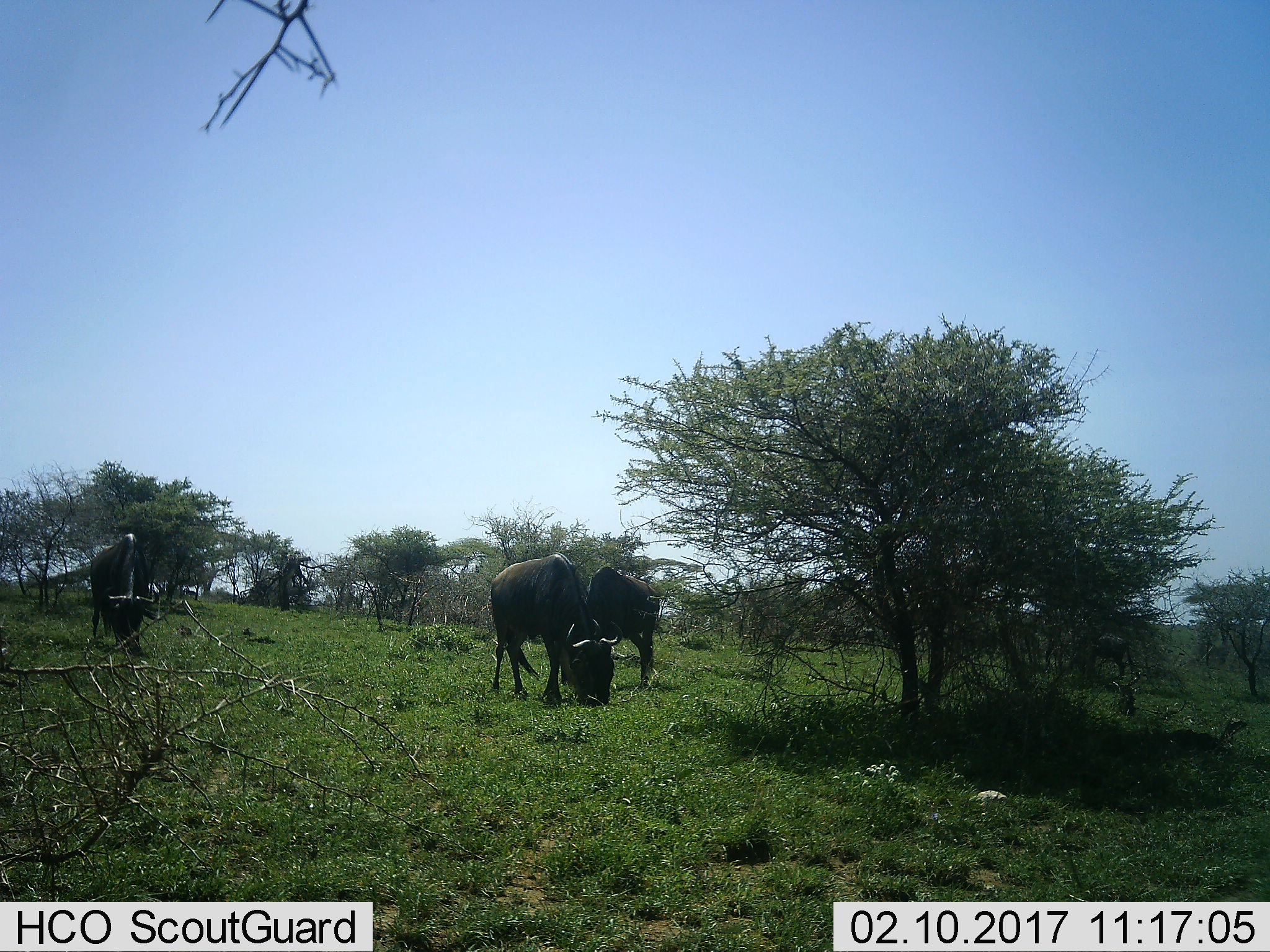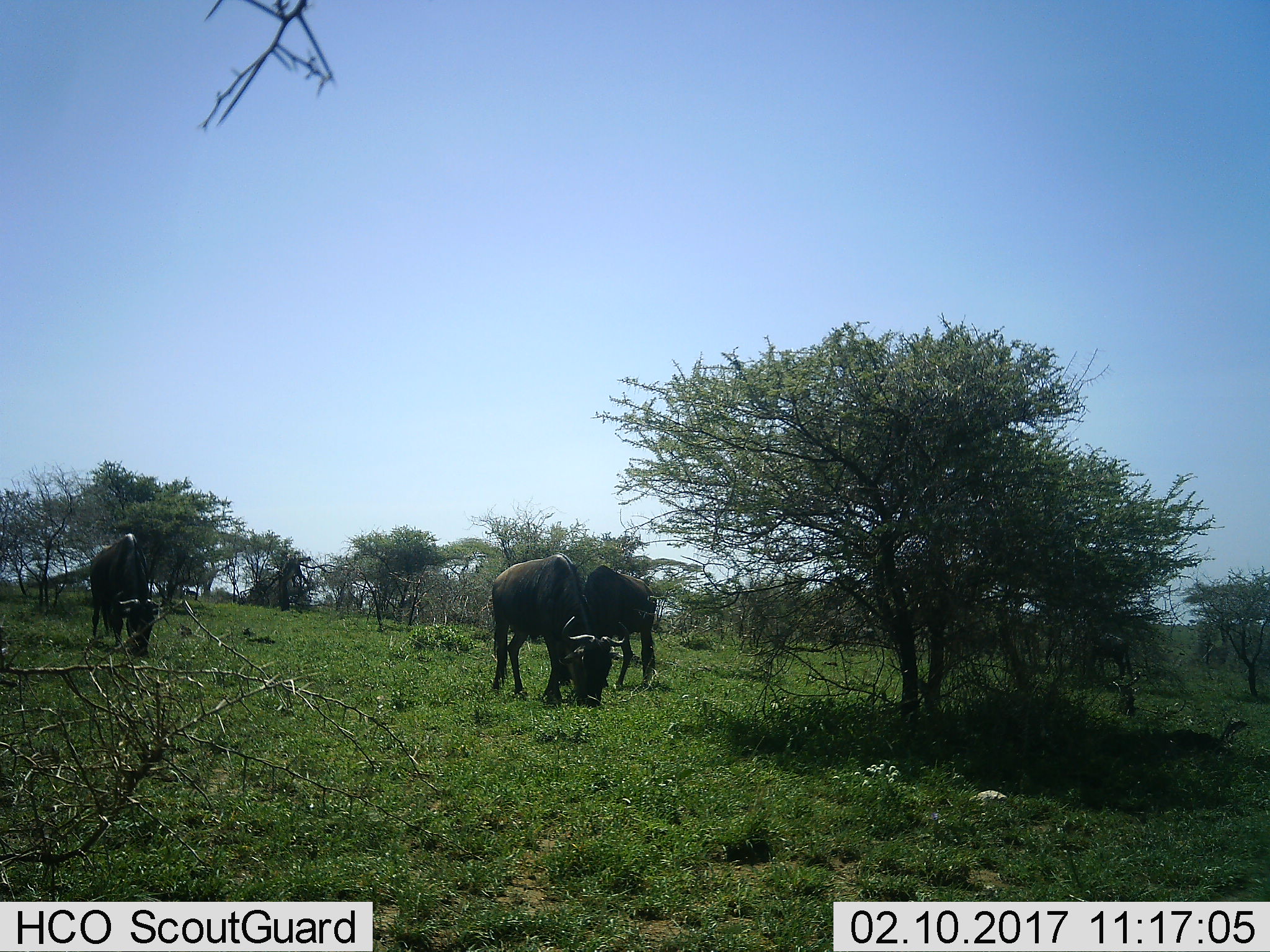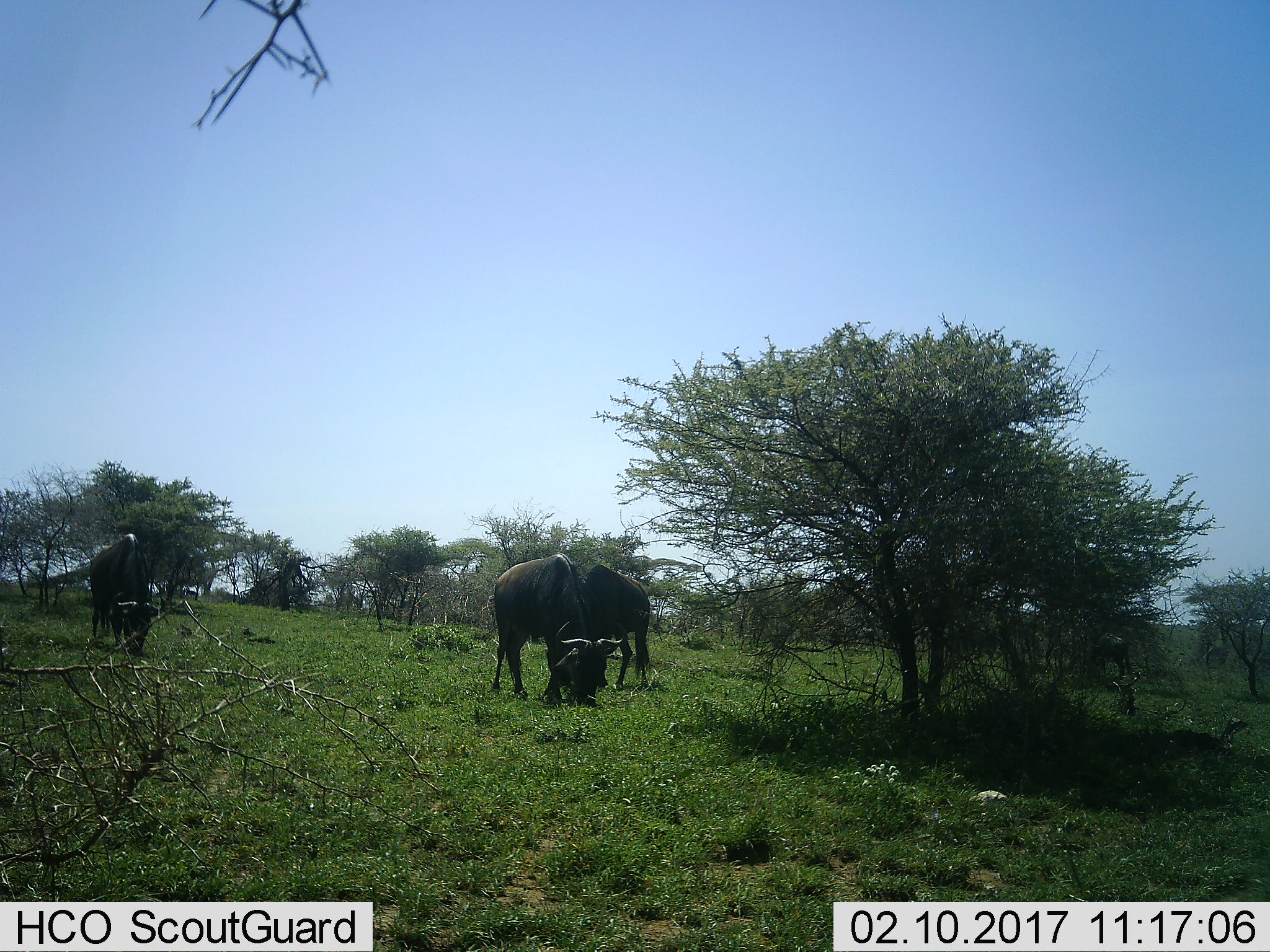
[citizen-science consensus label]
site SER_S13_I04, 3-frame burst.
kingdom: Animalia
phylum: Chordata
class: Mammalia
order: Artiodactyla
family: Bovidae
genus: Connochaetes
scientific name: Connochaetes taurinus taurinus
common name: blue wildebeest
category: wildebeestblue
Wildebeestblue (blue wildebeest) (Connochaetes taurinus taurinus), count 3. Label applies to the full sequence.